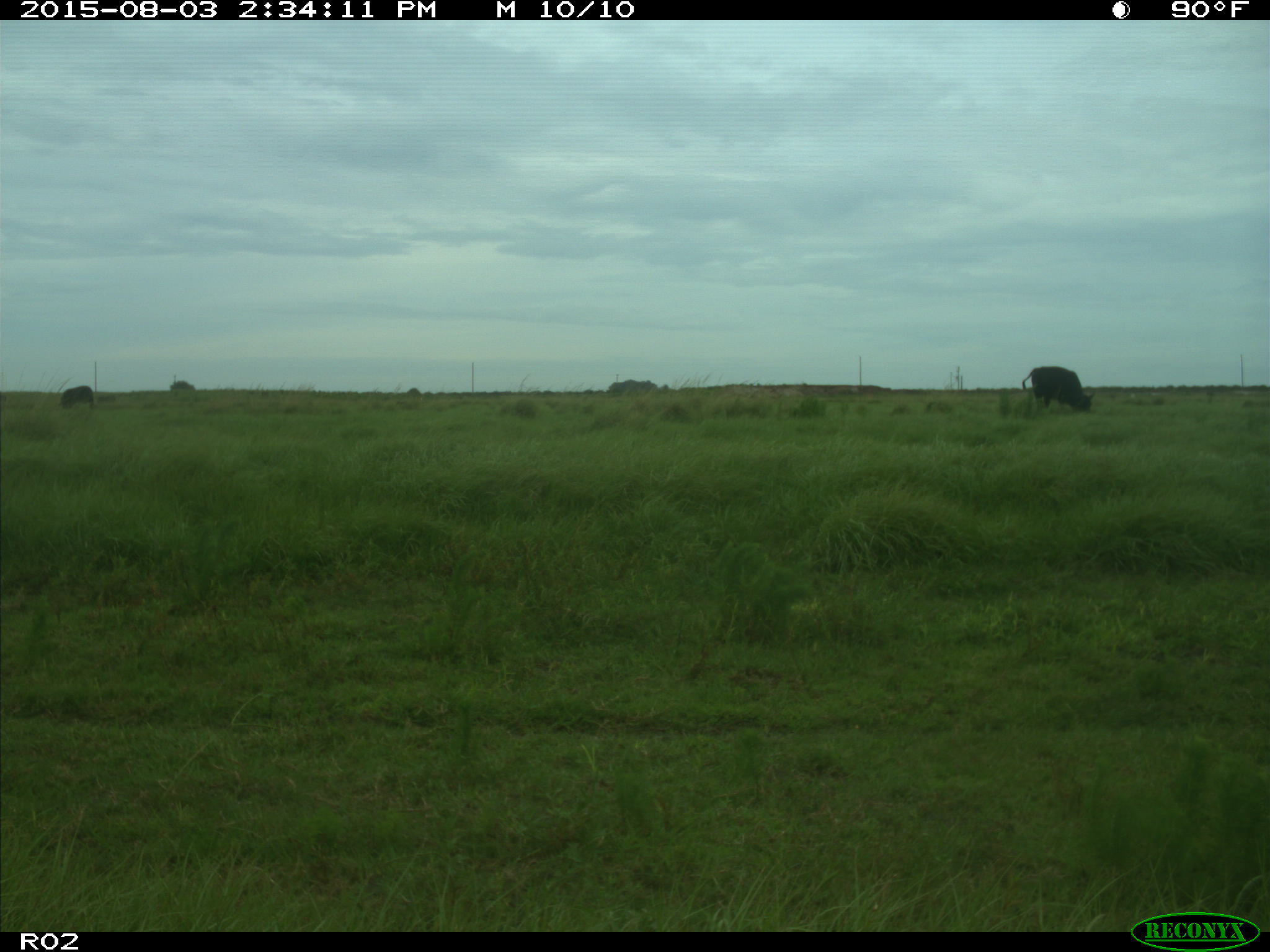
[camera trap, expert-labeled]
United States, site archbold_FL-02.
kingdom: Animalia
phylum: Chordata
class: Mammalia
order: Artiodactyla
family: Bovidae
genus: Bos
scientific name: Bos taurus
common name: domestic cow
Bos taurus (domestic cow).